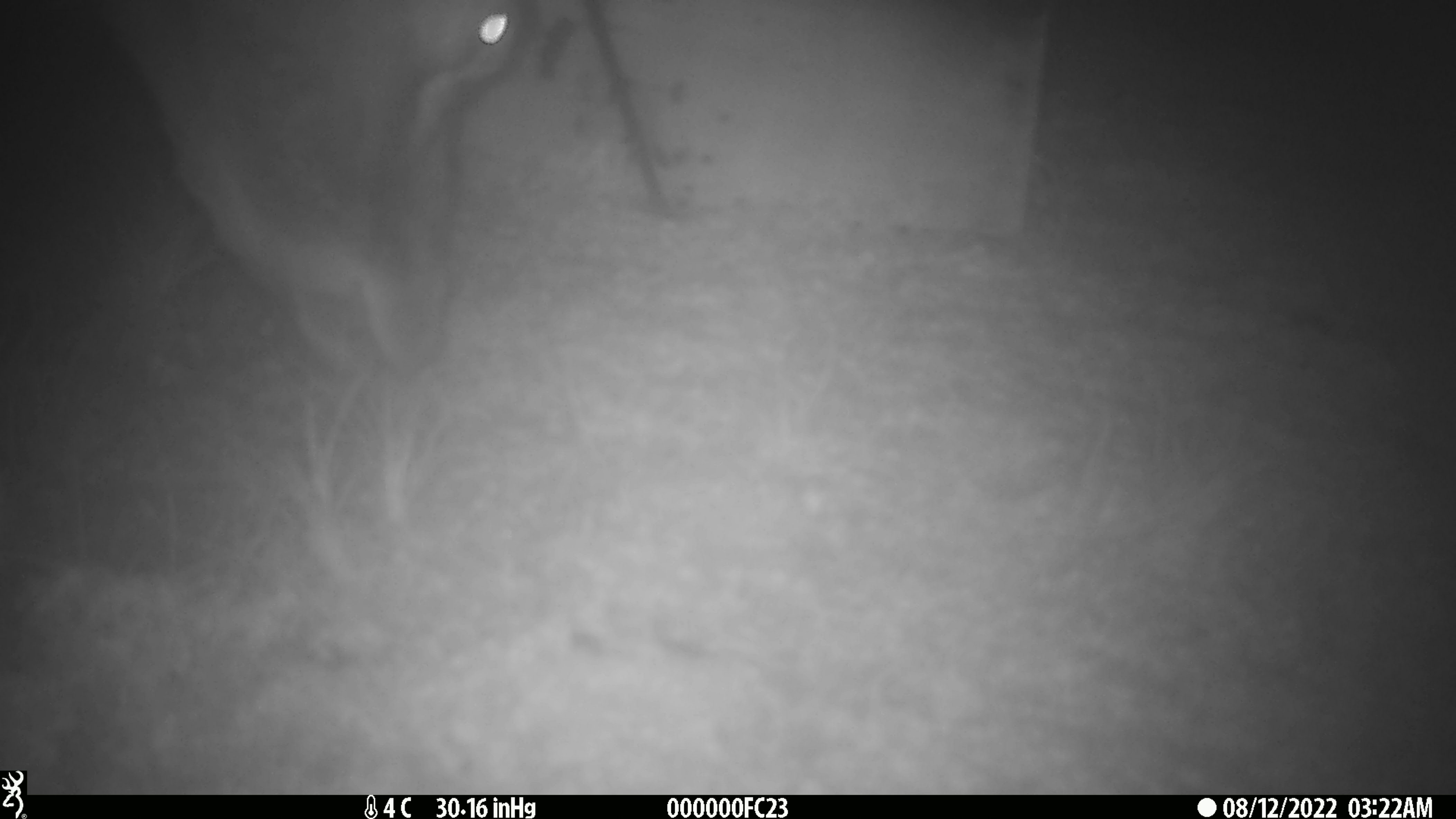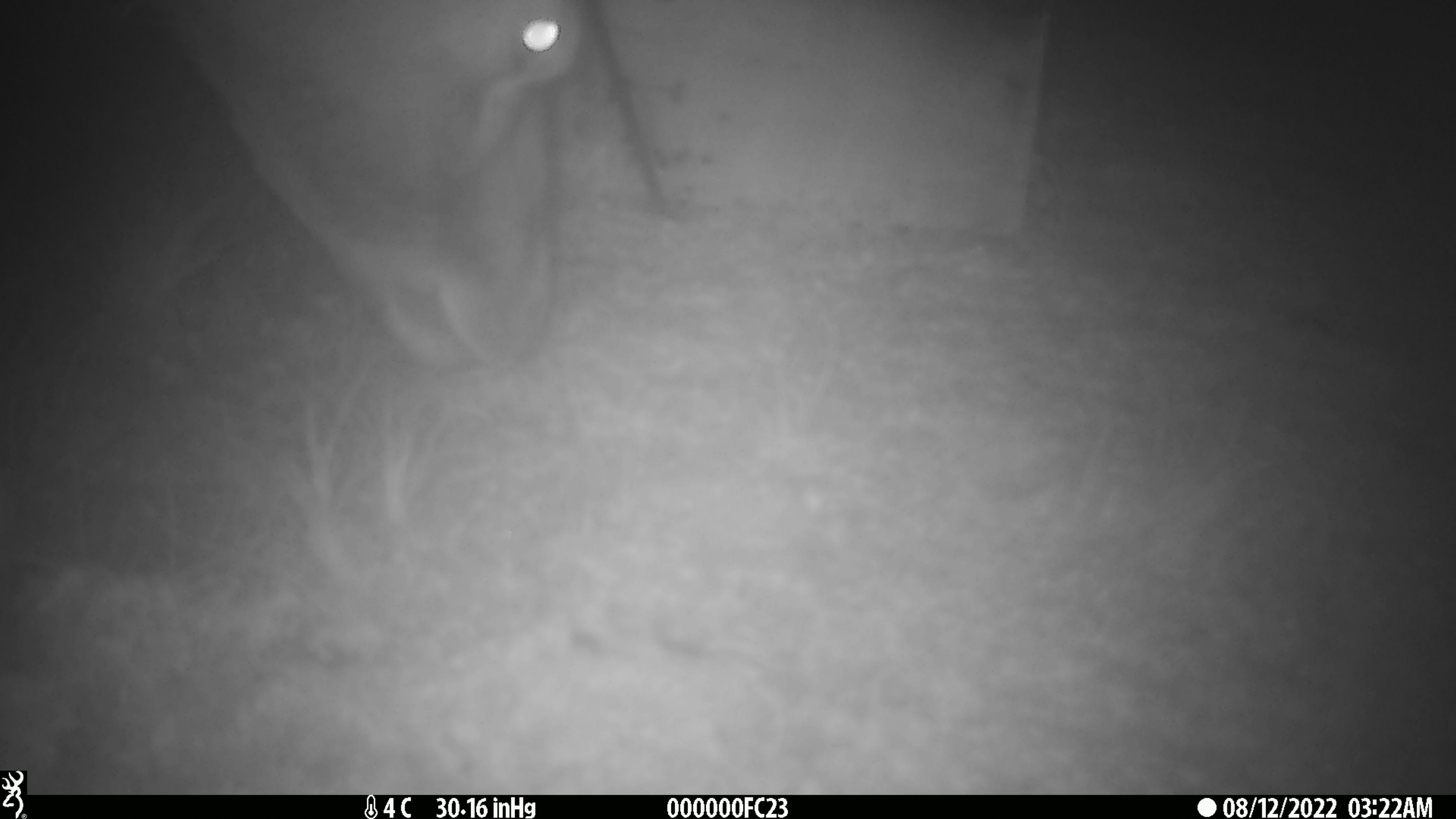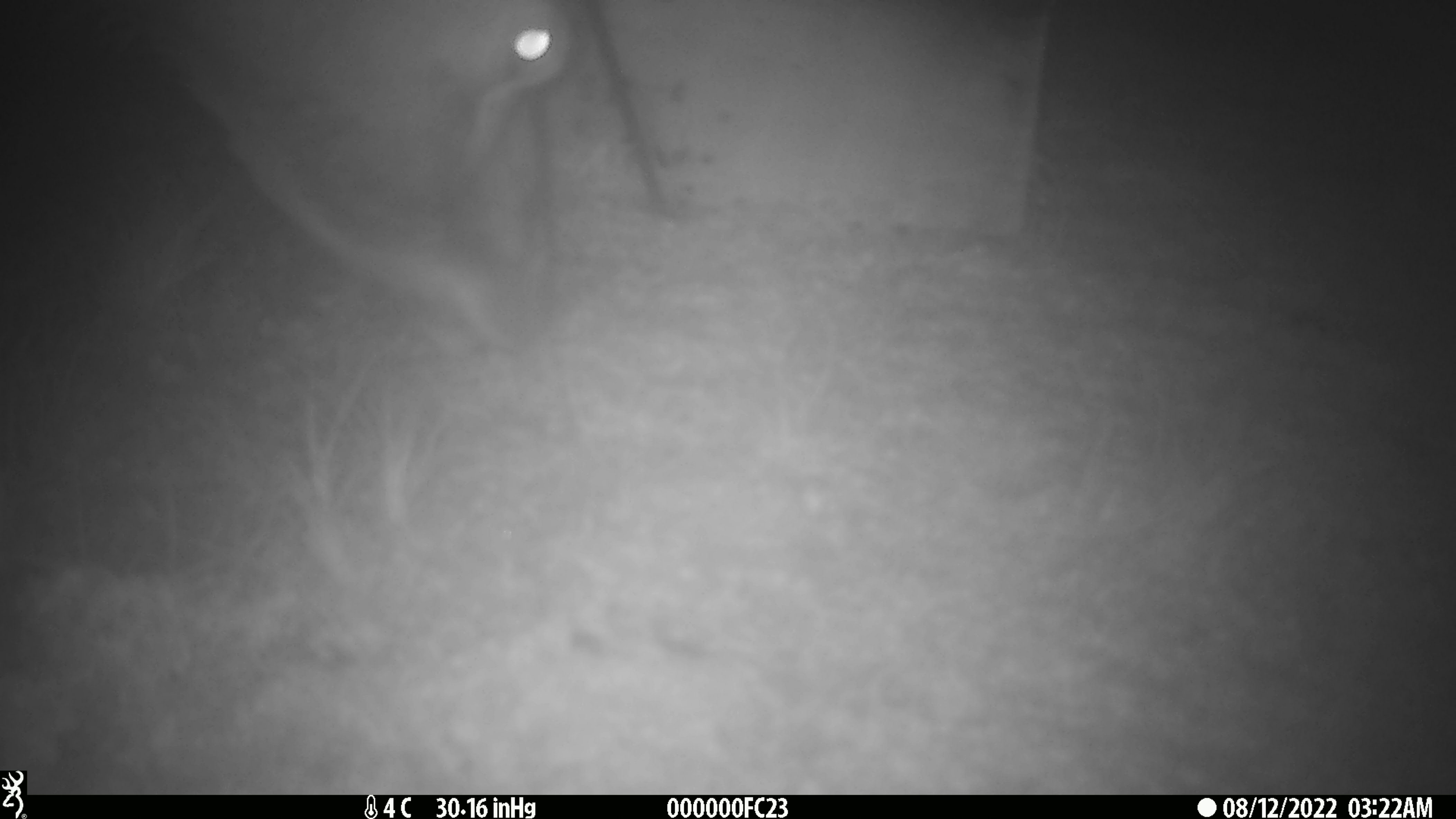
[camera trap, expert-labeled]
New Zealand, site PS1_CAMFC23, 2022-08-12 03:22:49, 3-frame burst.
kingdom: Animalia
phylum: Chordata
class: Mammalia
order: Artiodactyla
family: Cervidae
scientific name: Cervidae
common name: deer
Deer (Cervidae).